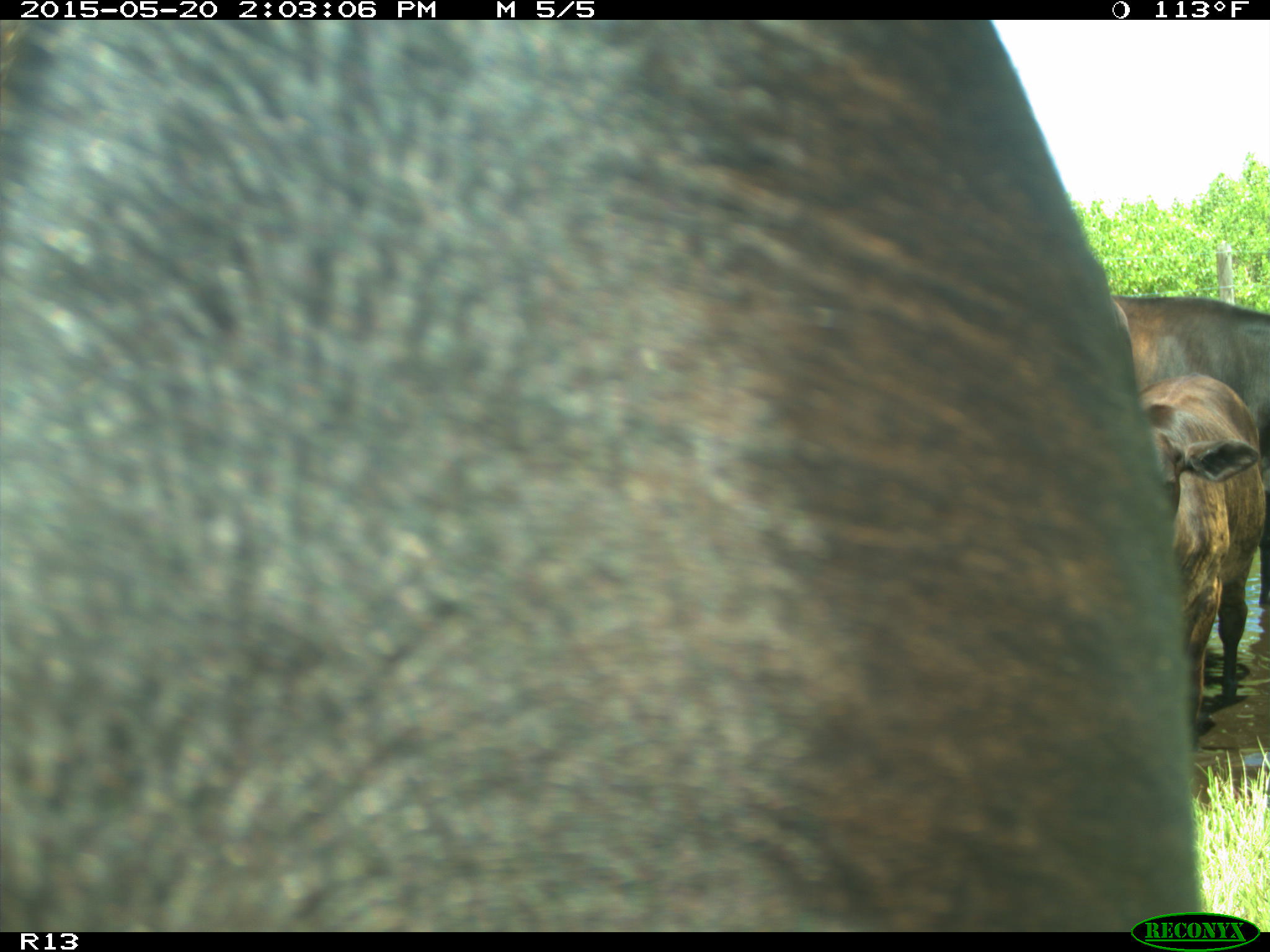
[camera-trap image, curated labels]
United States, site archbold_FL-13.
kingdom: Animalia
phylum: Chordata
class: Mammalia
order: Artiodactyla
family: Bovidae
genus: Bos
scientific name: Bos taurus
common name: domestic cow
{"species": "Bos taurus (domestic cow)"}